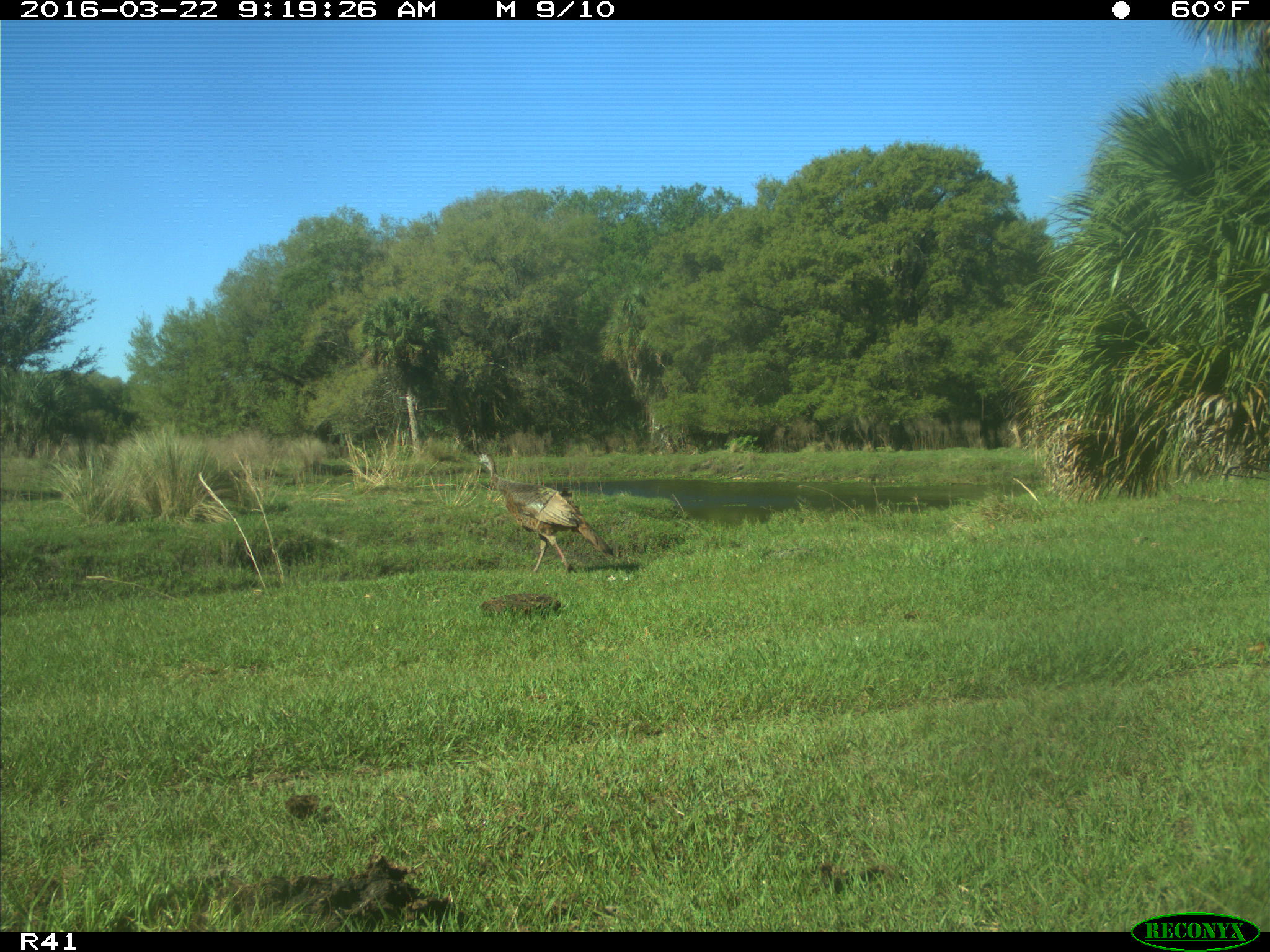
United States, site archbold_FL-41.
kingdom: Animalia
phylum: Chordata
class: Aves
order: Galliformes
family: Phasianidae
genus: Meleagris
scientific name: Meleagris gallopavo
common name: wild turkey